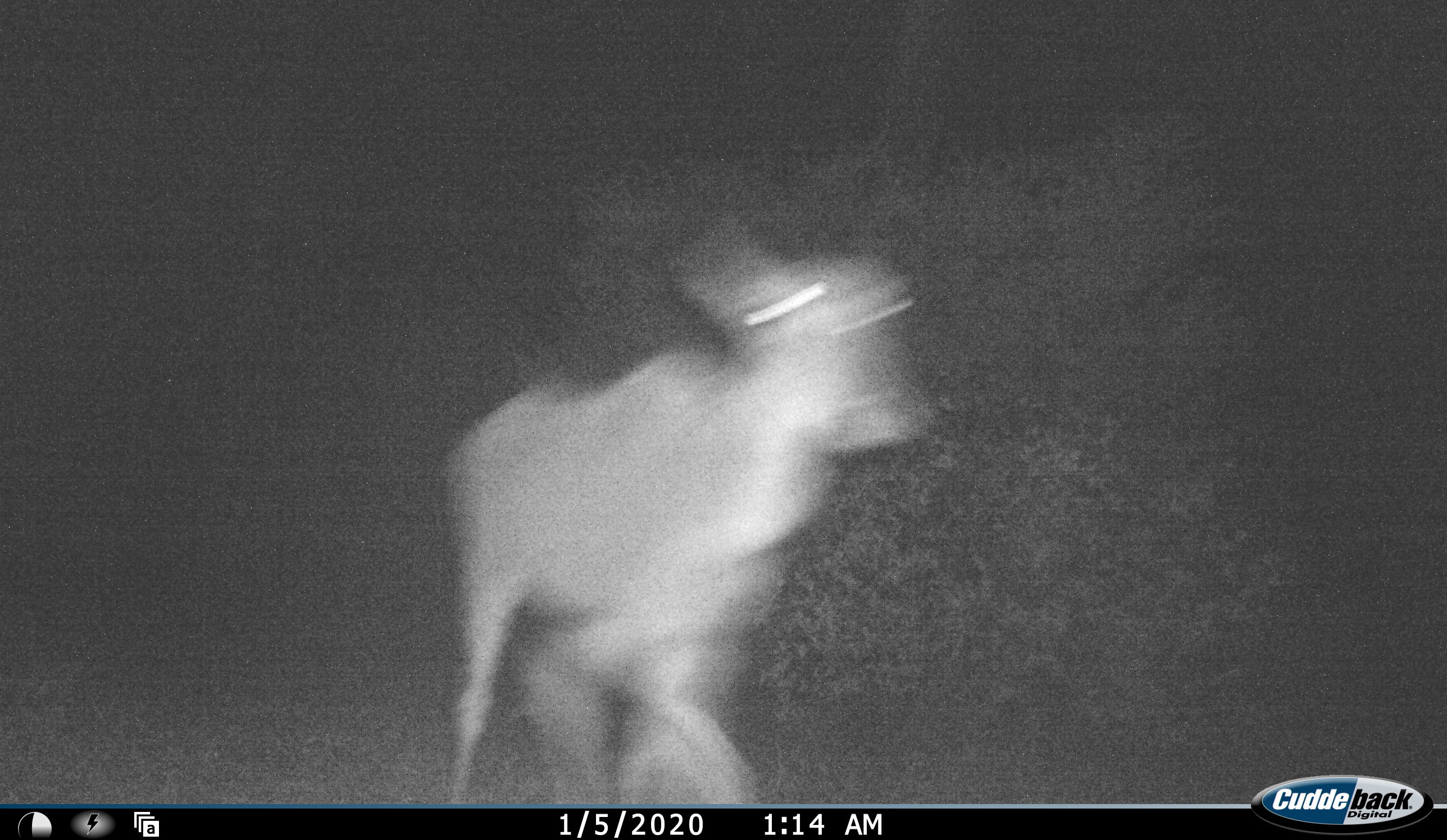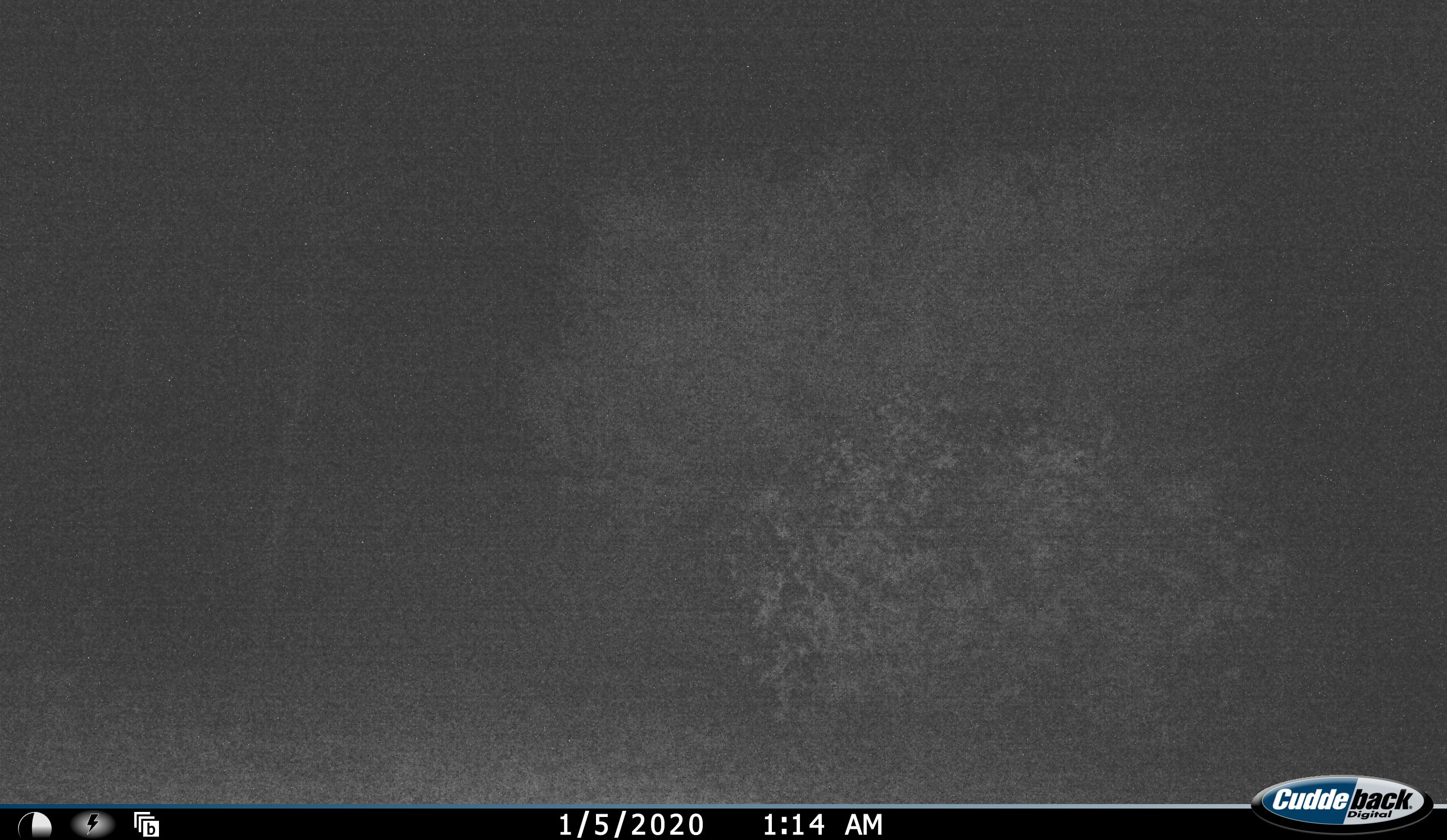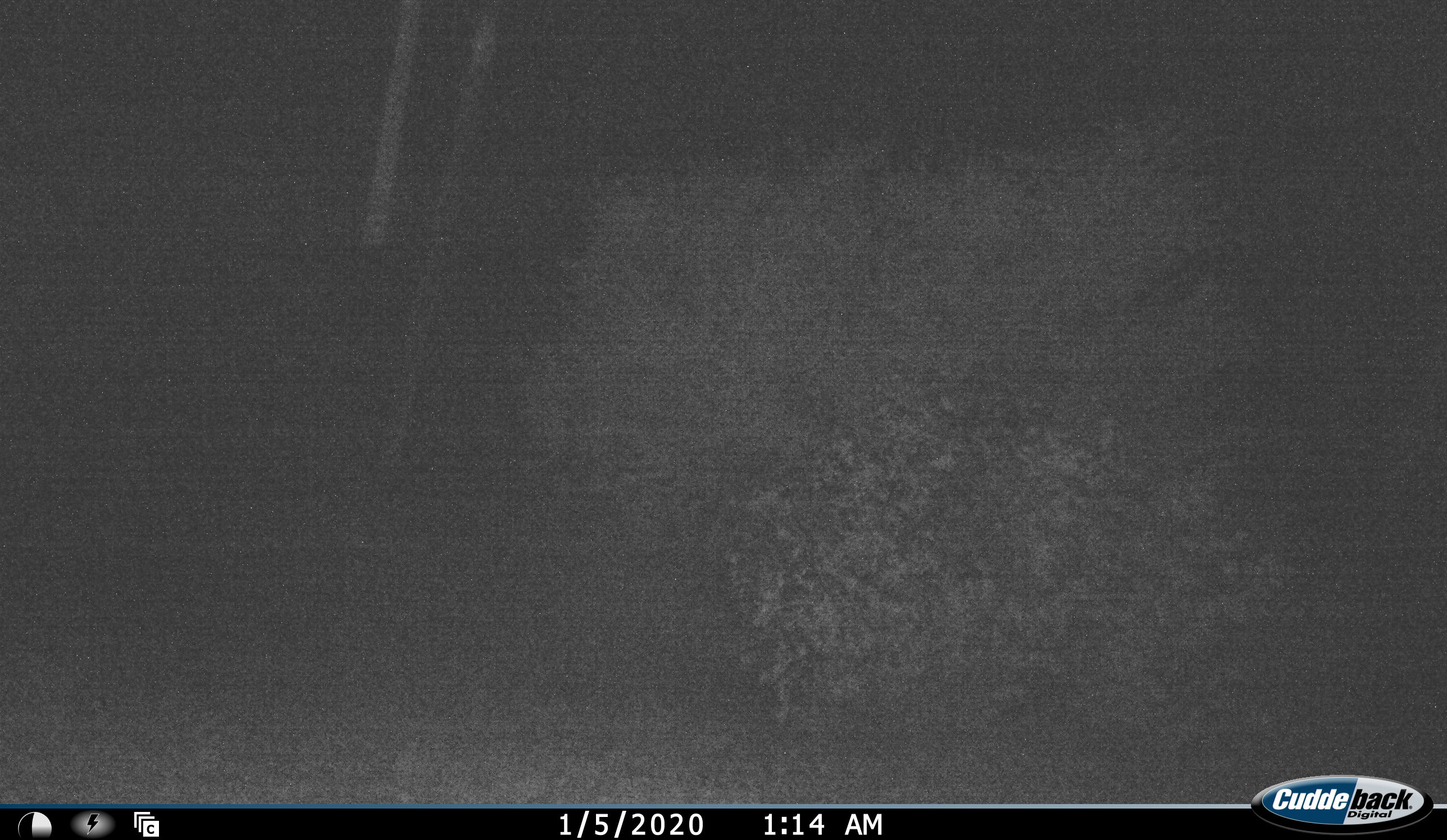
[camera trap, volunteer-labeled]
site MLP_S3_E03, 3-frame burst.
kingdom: Animalia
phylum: Chordata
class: Mammalia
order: Artiodactyla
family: Bovidae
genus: Tragelaphus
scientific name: Tragelaphus oryx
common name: eland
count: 1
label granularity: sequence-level